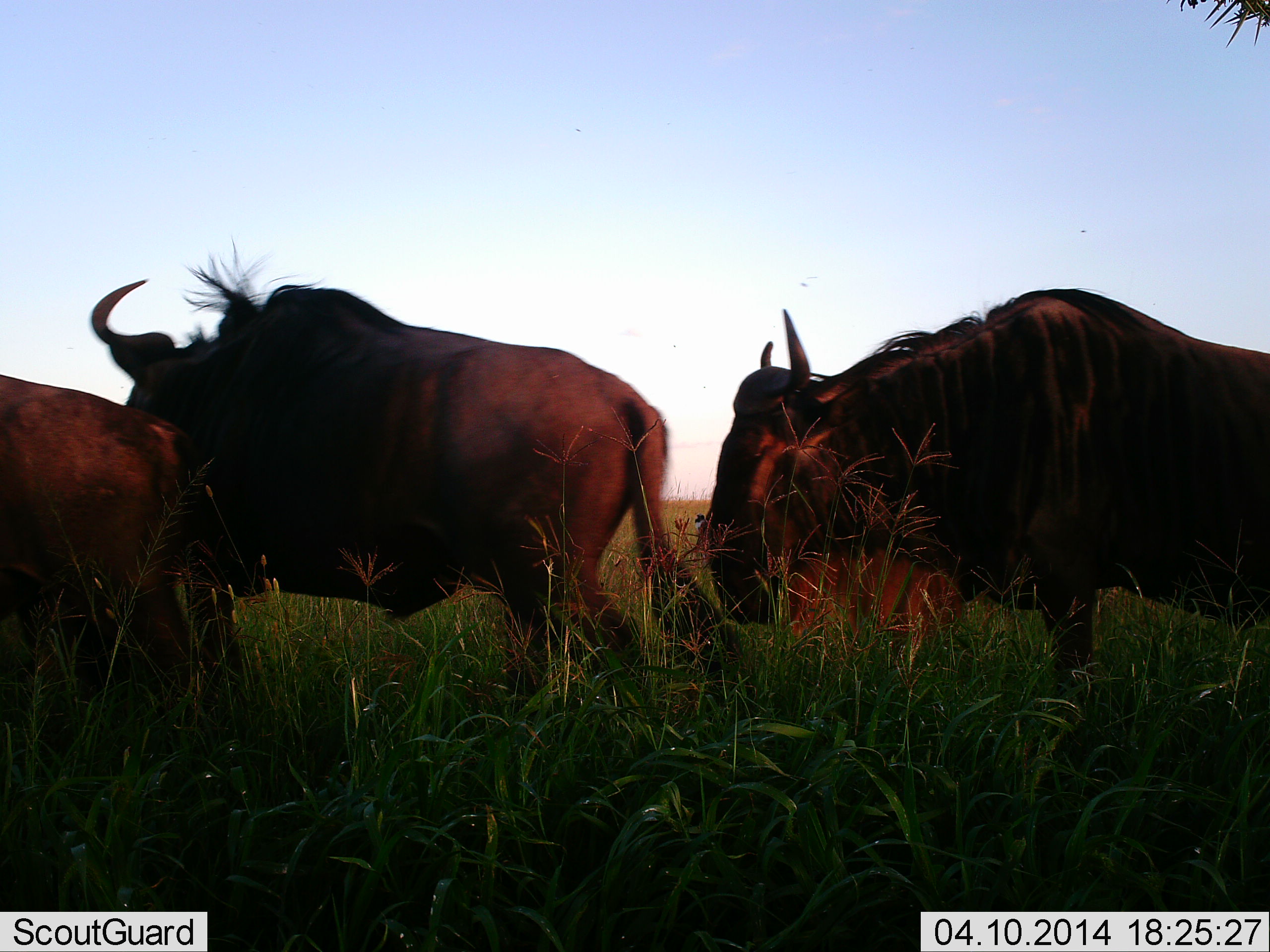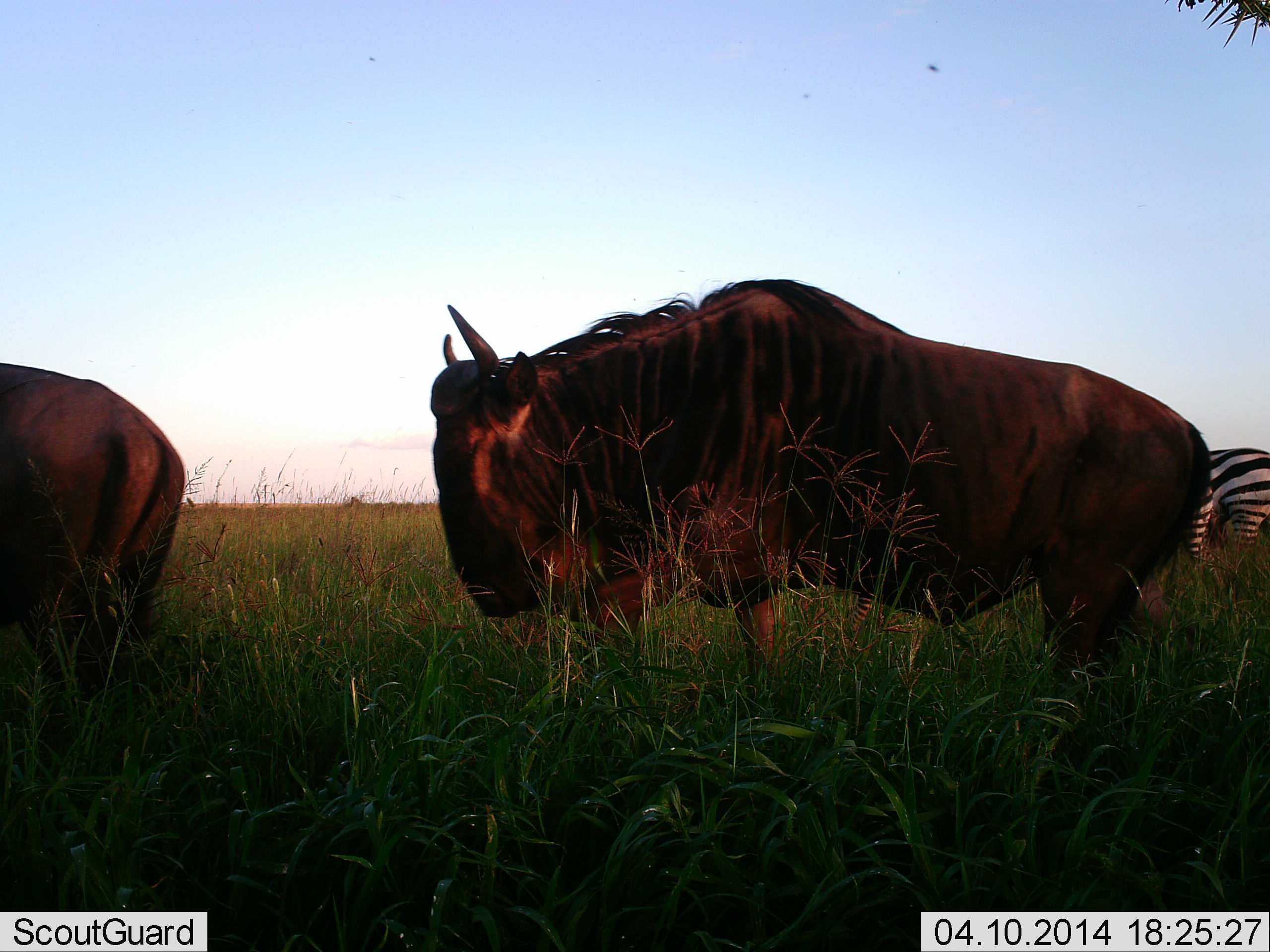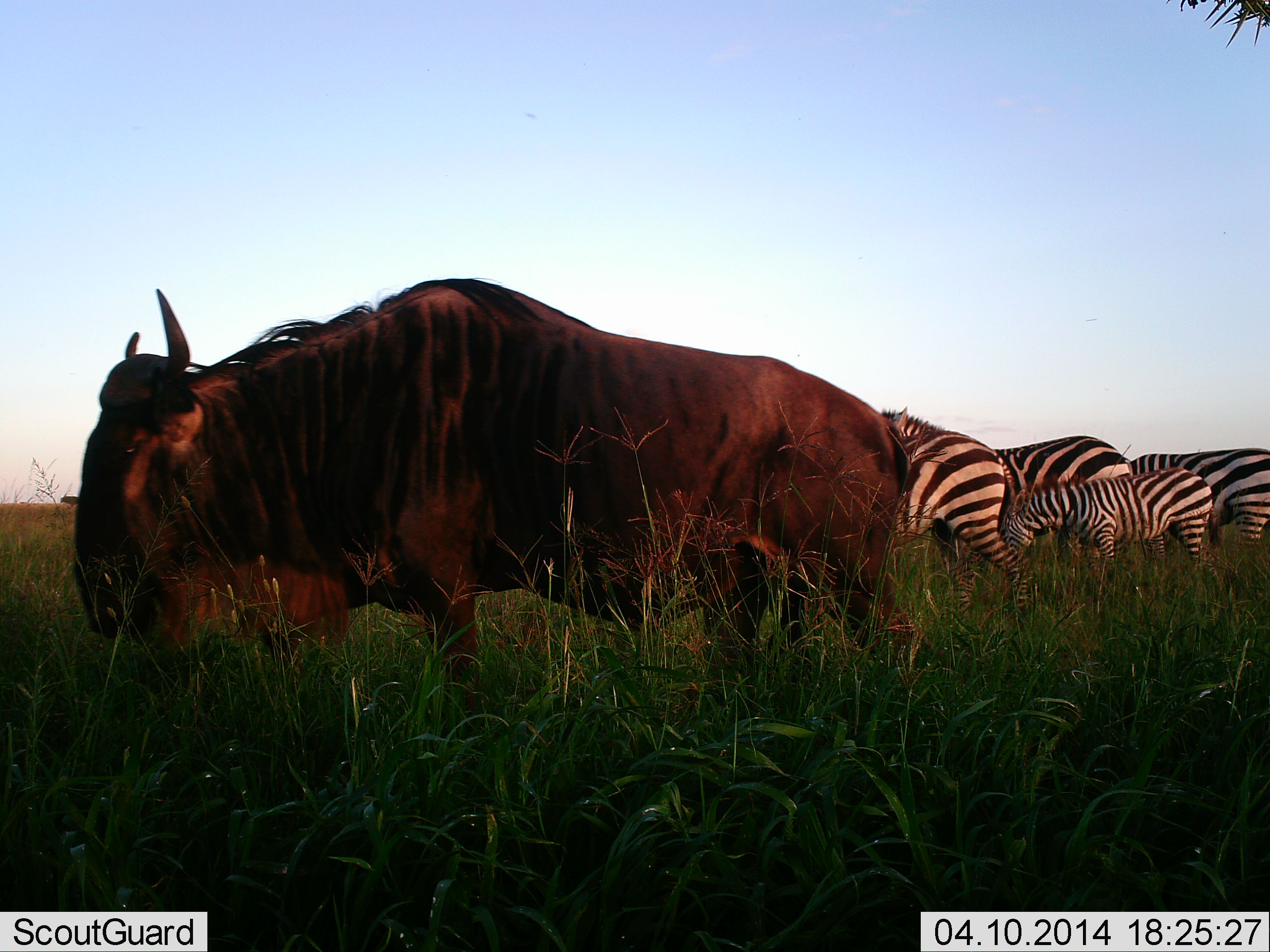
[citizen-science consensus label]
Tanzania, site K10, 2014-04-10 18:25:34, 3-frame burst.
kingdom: Animalia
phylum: Chordata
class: Mammalia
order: Artiodactyla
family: Bovidae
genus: Connochaetes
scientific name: Connochaetes taurinus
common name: blue wildebeest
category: wildebeest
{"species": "wildebeest (blue wildebeest) (Connochaetes taurinus)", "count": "3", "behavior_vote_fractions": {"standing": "0%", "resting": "0%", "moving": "100%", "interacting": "0%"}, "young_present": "0%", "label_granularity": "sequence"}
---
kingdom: Animalia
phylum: Chordata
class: Mammalia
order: Perissodactyla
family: Equidae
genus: Equus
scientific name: Equus quagga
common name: plains zebra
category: zebra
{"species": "zebra (plains zebra) (Equus quagga)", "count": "4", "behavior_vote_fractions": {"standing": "45%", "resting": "0%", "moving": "45%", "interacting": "0%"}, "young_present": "82%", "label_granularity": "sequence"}